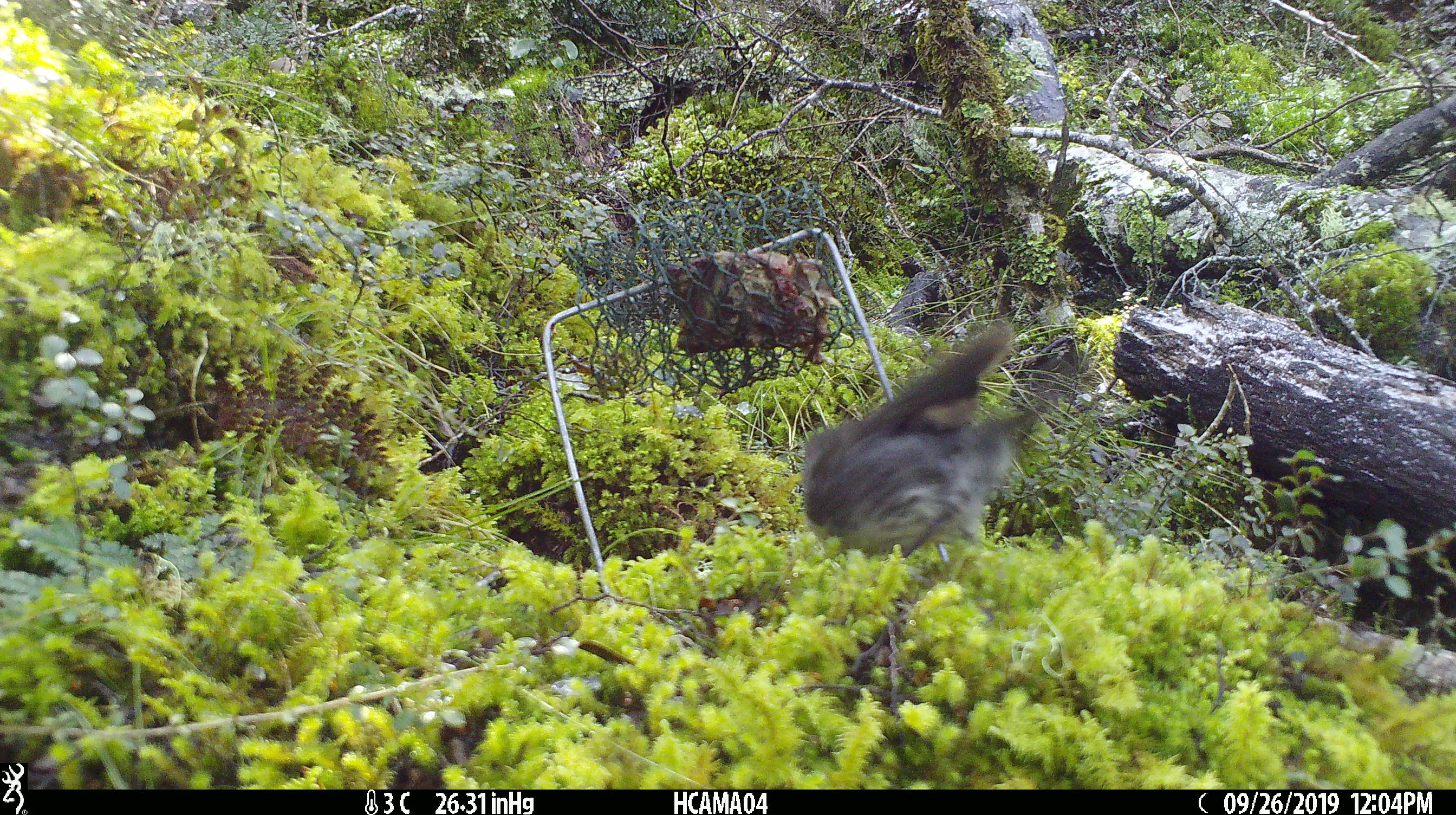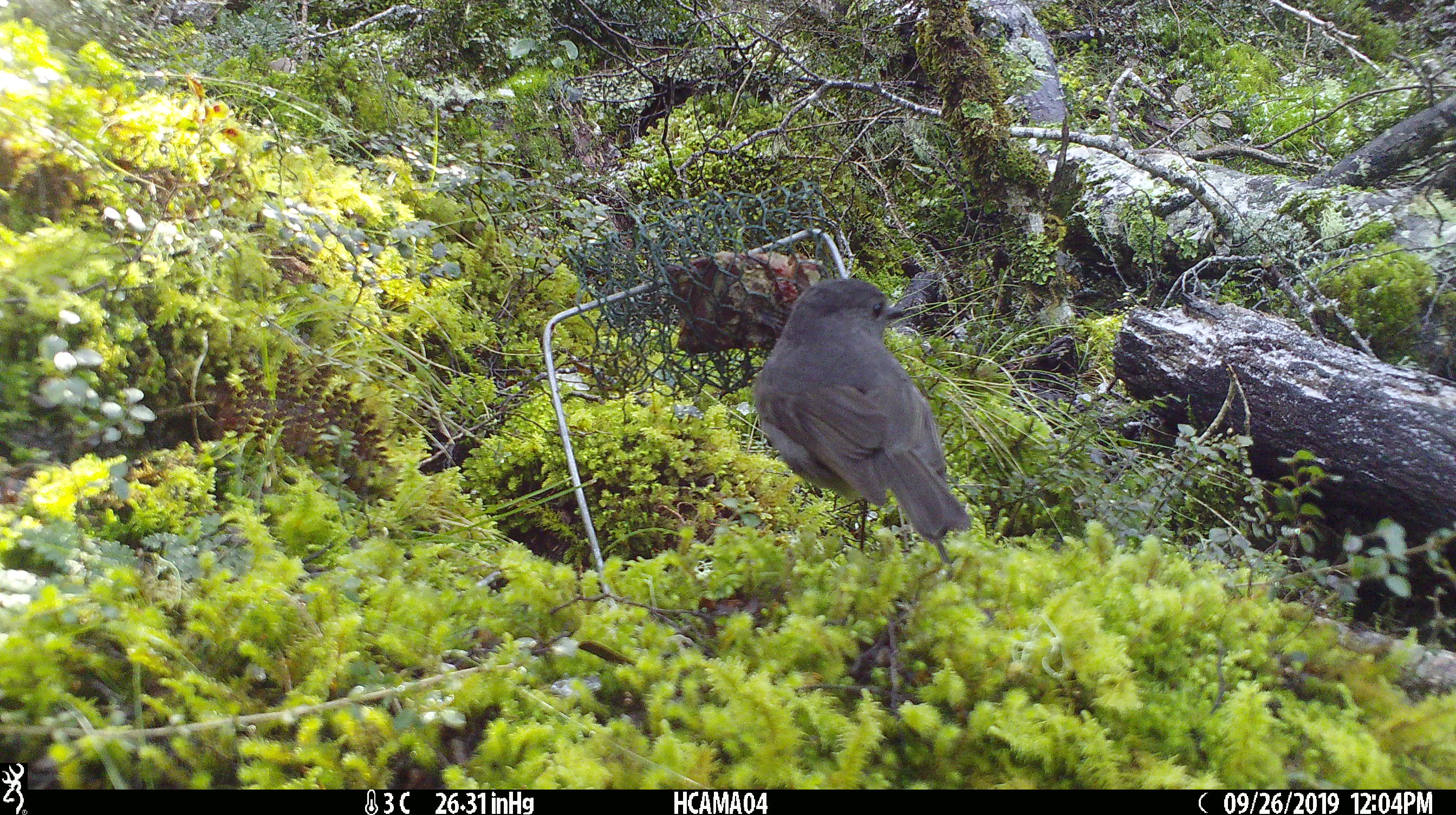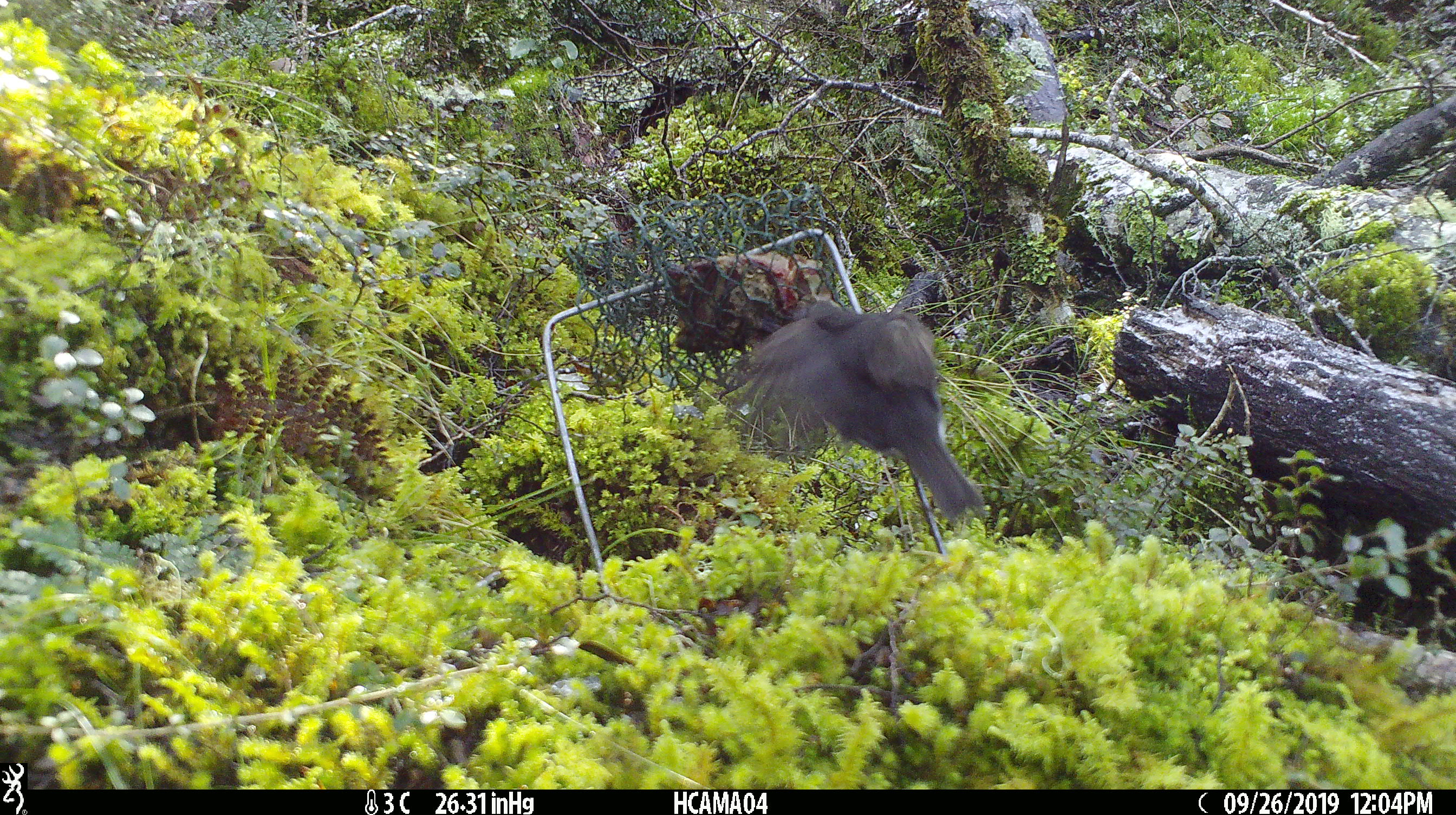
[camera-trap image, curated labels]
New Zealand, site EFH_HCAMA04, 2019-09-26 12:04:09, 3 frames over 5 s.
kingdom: Animalia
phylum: Chordata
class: Aves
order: Passeriformes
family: Petroicidae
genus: Petroica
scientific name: Petroica australis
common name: new zealand robin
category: robin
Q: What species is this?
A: Robin (new zealand robin) (Petroica australis).